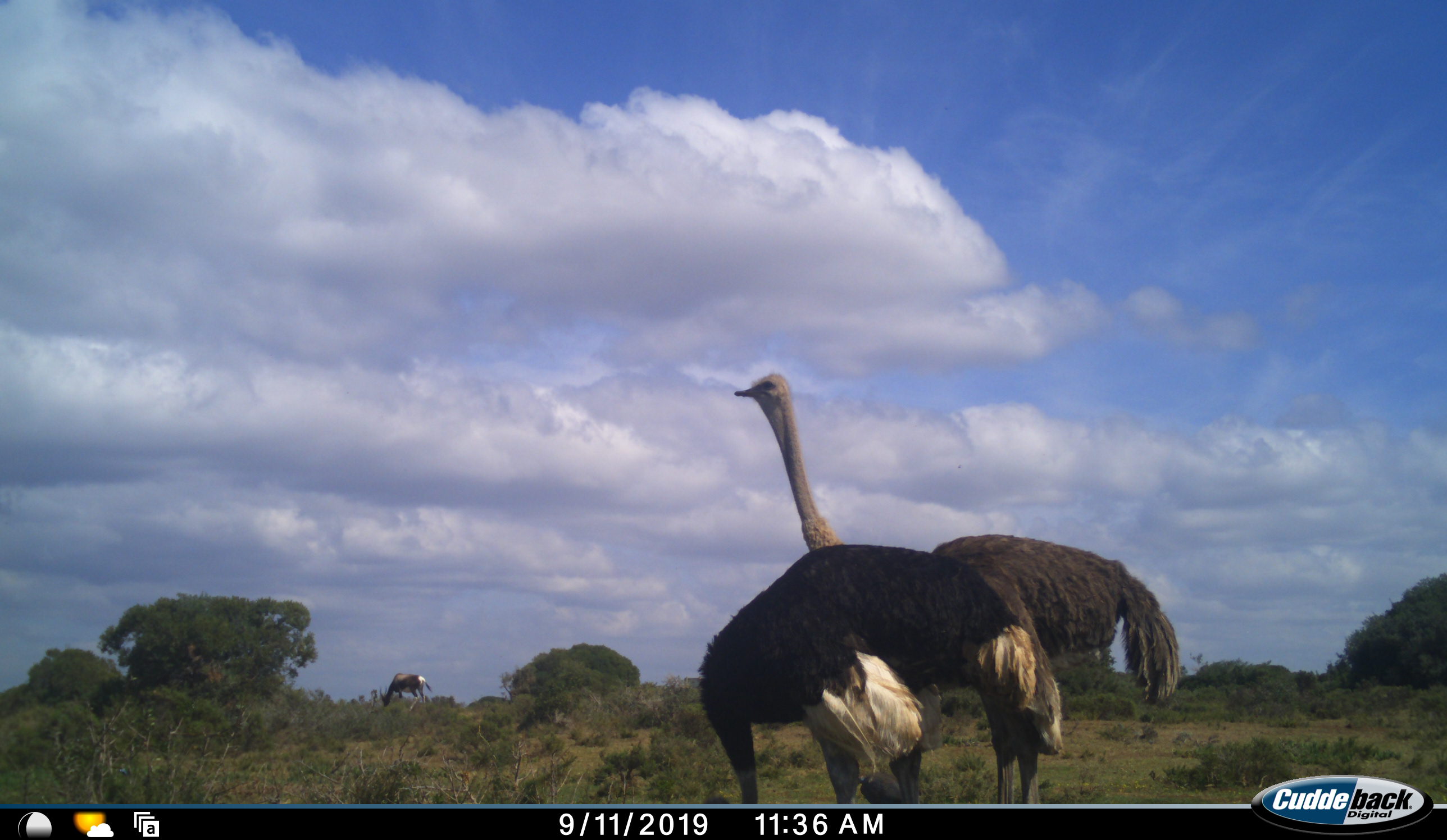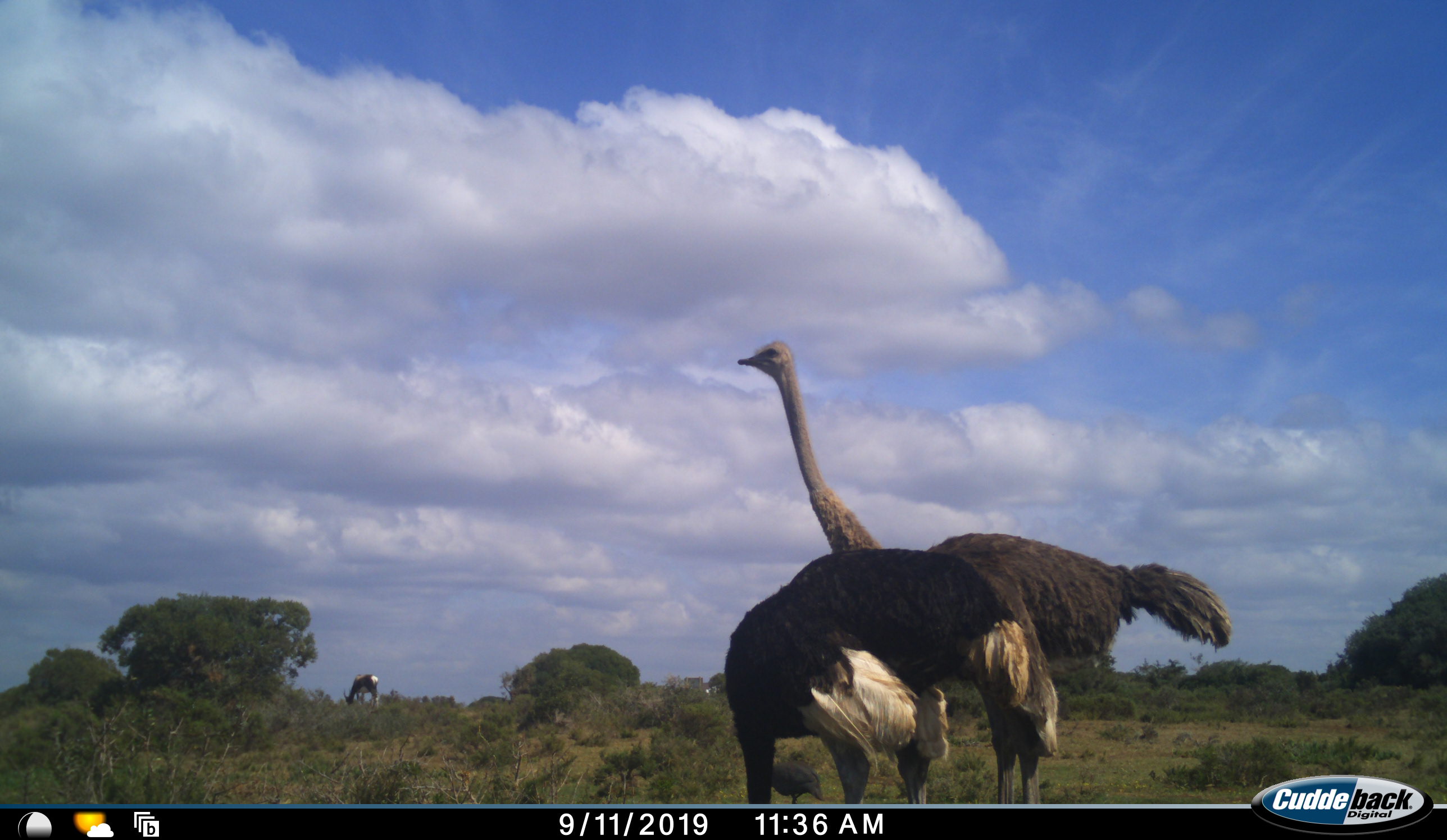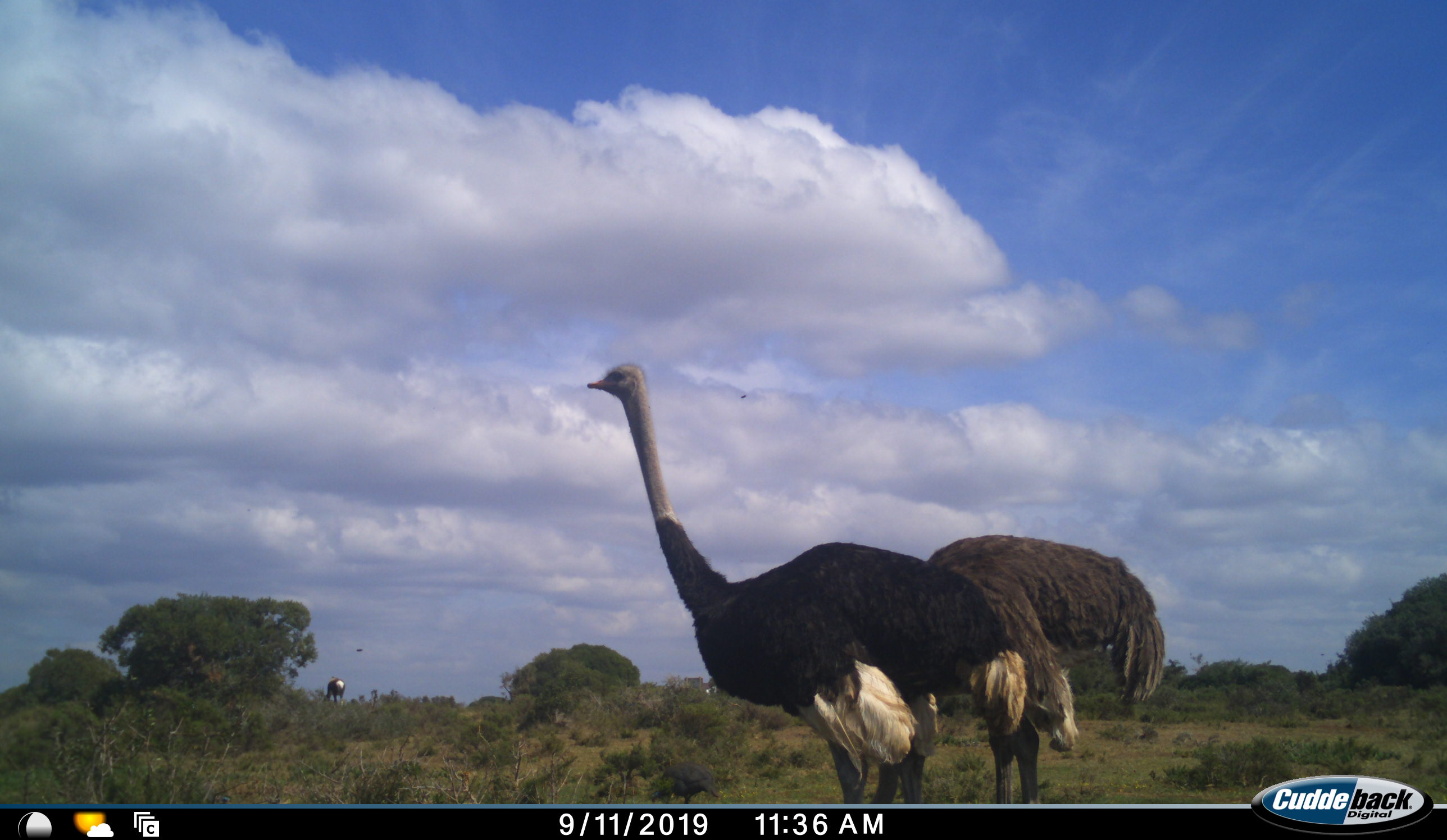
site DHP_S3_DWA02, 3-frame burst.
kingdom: Animalia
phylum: Chordata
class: Mammalia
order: Artiodactyla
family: Bovidae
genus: Damaliscus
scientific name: Damaliscus pygargus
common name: bontebok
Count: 1.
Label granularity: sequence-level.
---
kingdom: Animalia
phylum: Chordata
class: Aves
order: Struthioniformes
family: Struthionidae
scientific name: Struthionidae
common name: ostrich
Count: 2.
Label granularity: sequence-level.